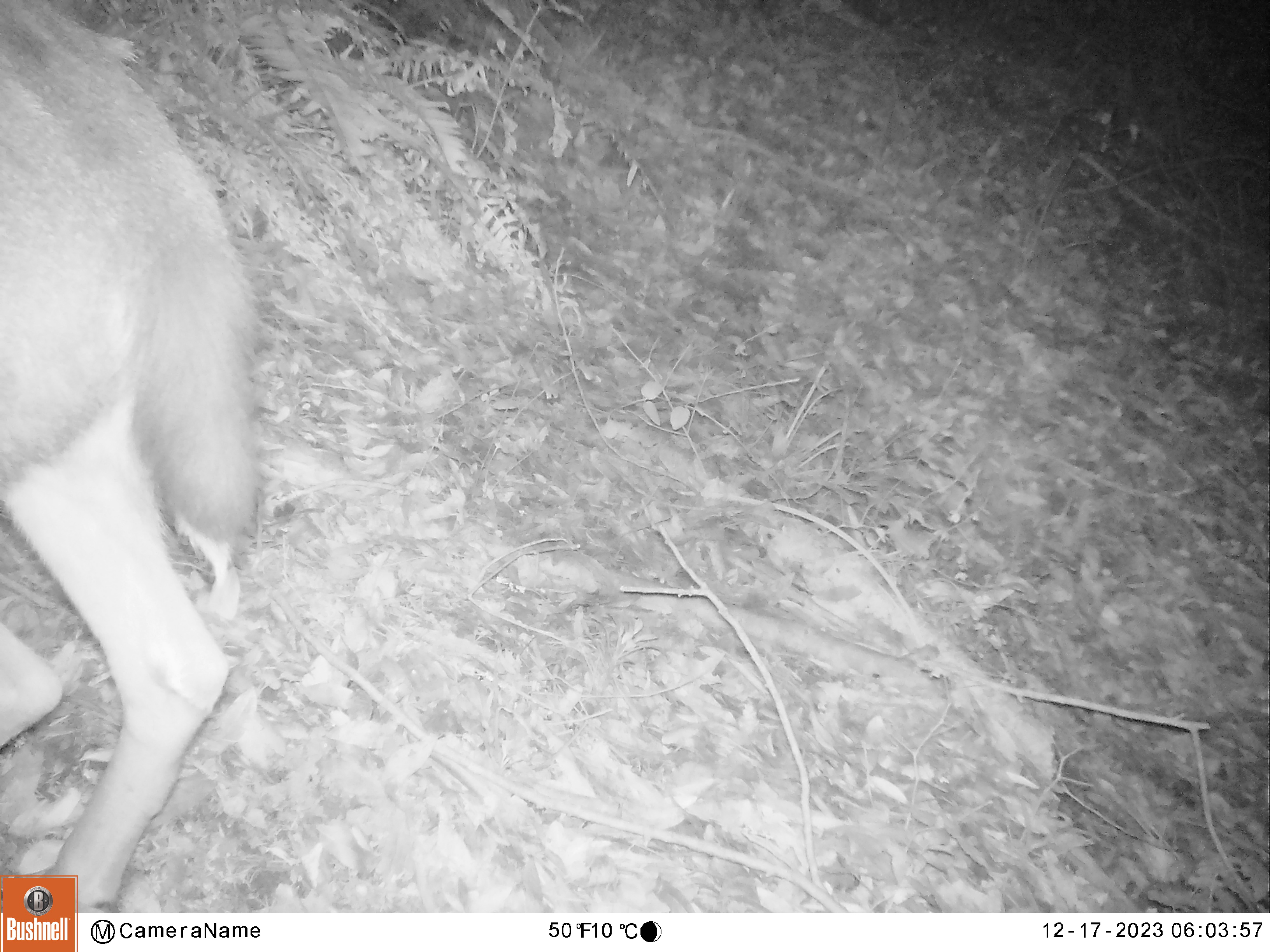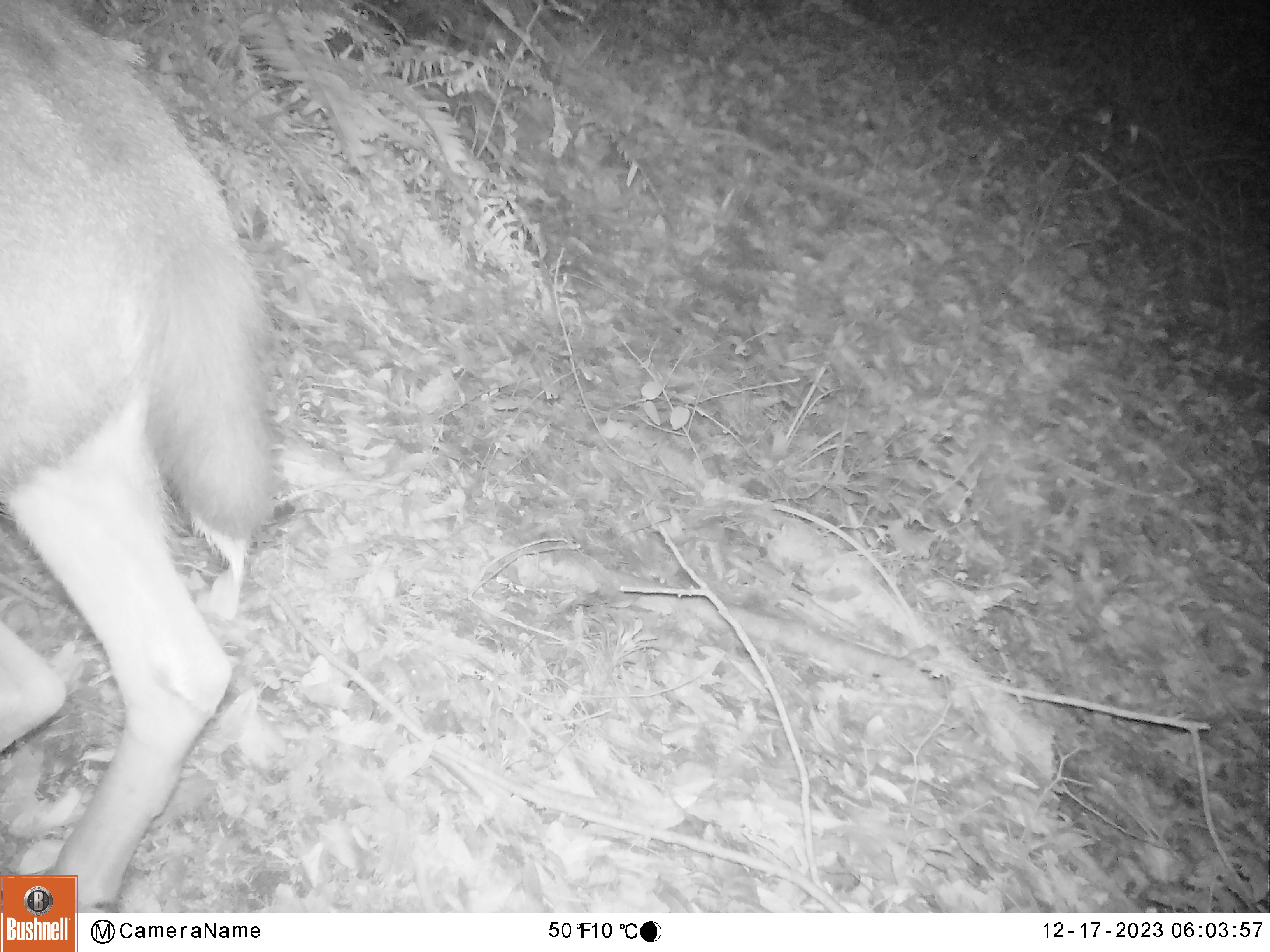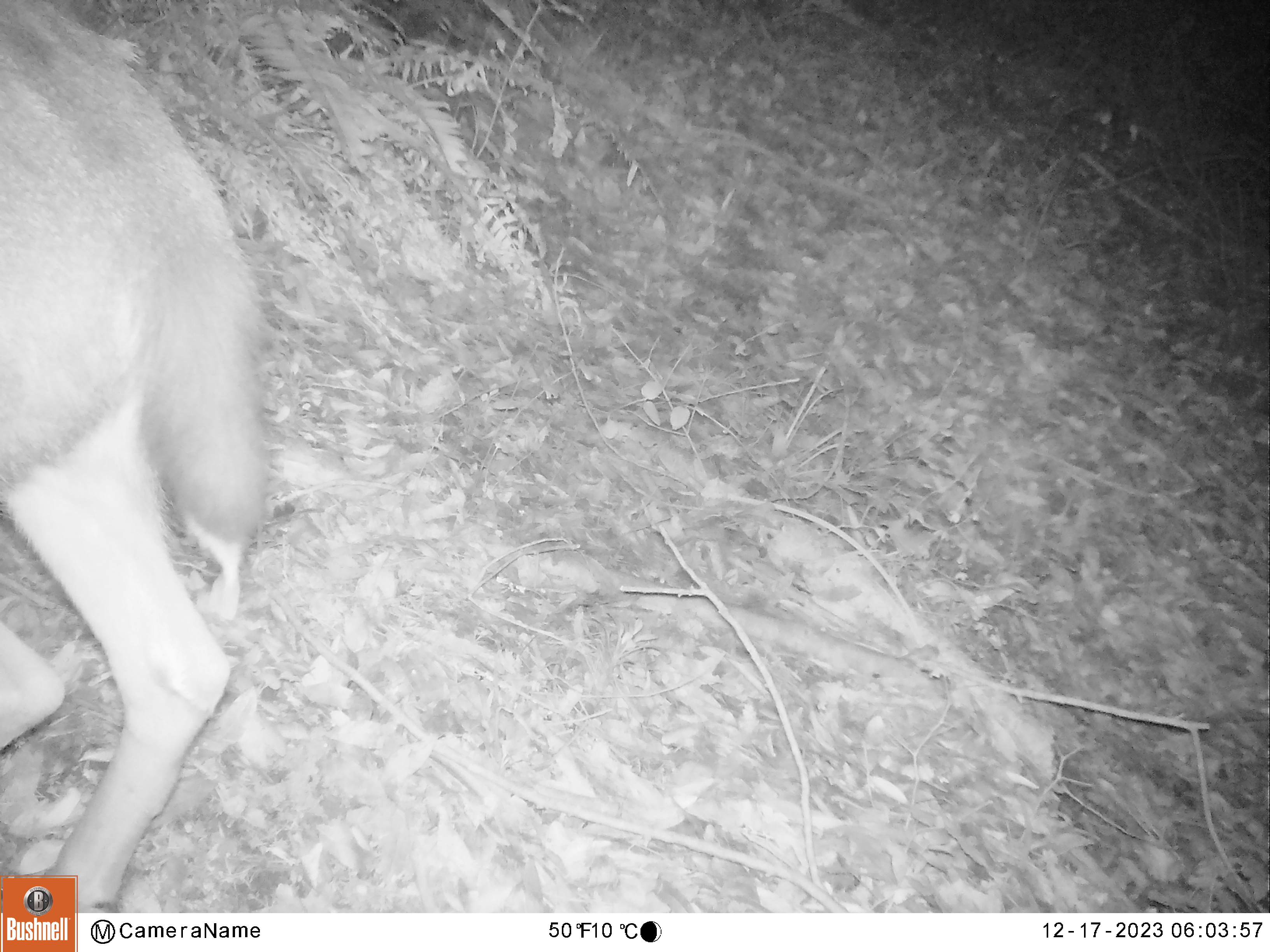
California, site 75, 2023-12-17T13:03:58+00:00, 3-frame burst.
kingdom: Animalia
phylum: Chordata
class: Mammalia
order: Artiodactyla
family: Cervidae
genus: Odocoileus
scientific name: Odocoileus hemionus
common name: mule deer